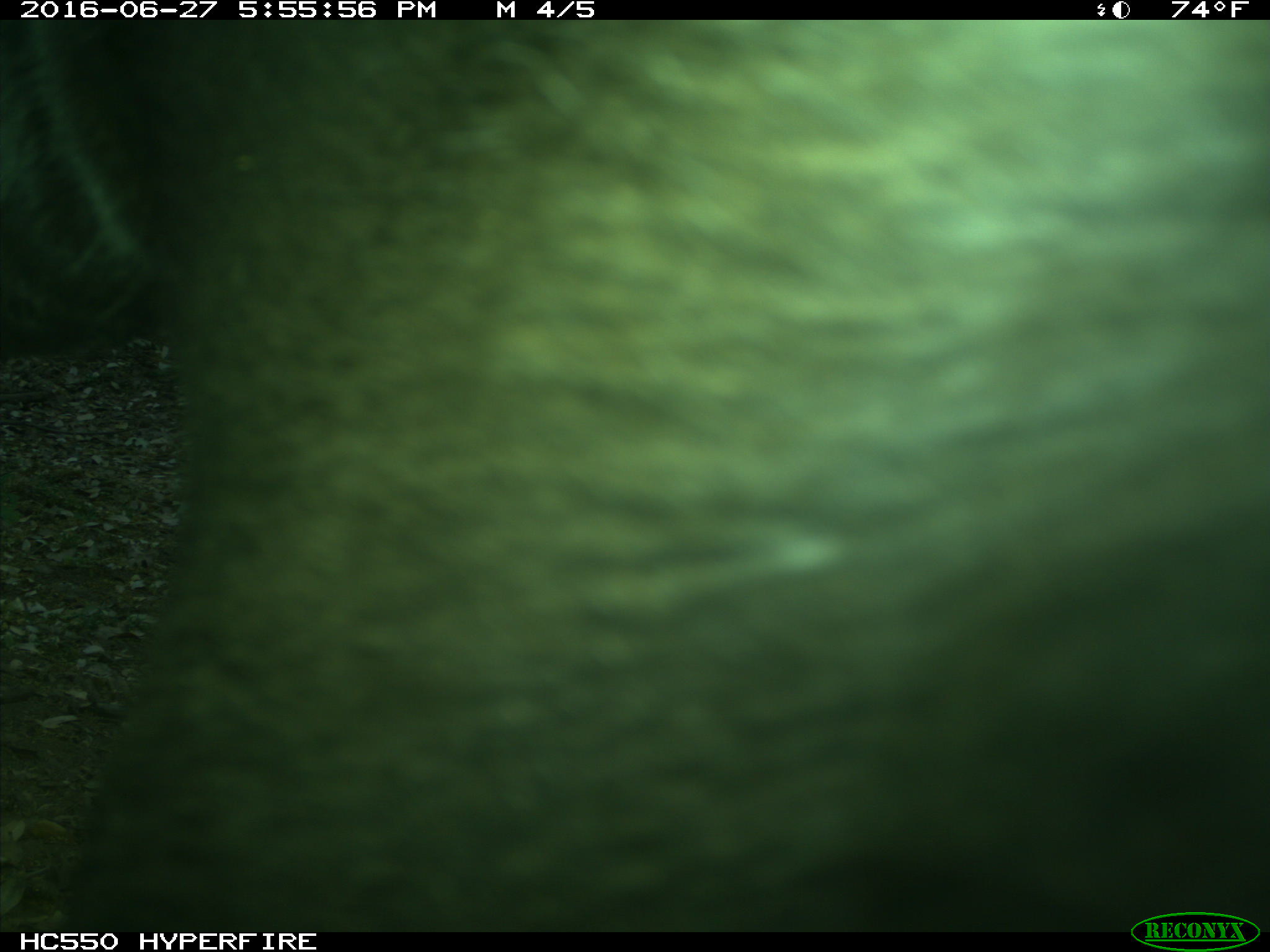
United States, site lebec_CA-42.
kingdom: Animalia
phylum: Chordata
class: Mammalia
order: Artiodactyla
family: Bovidae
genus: Bos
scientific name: Bos taurus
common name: domestic cow